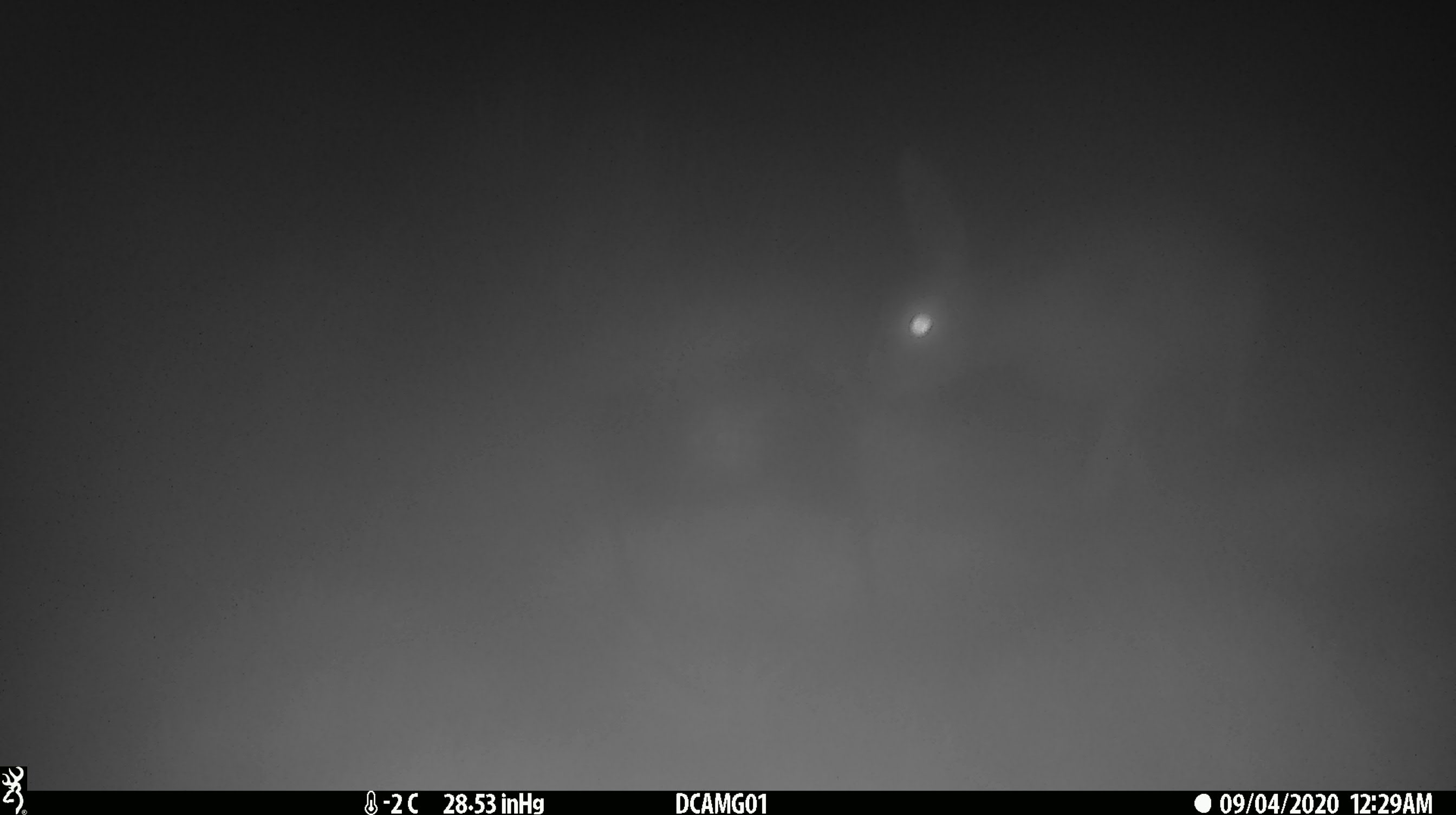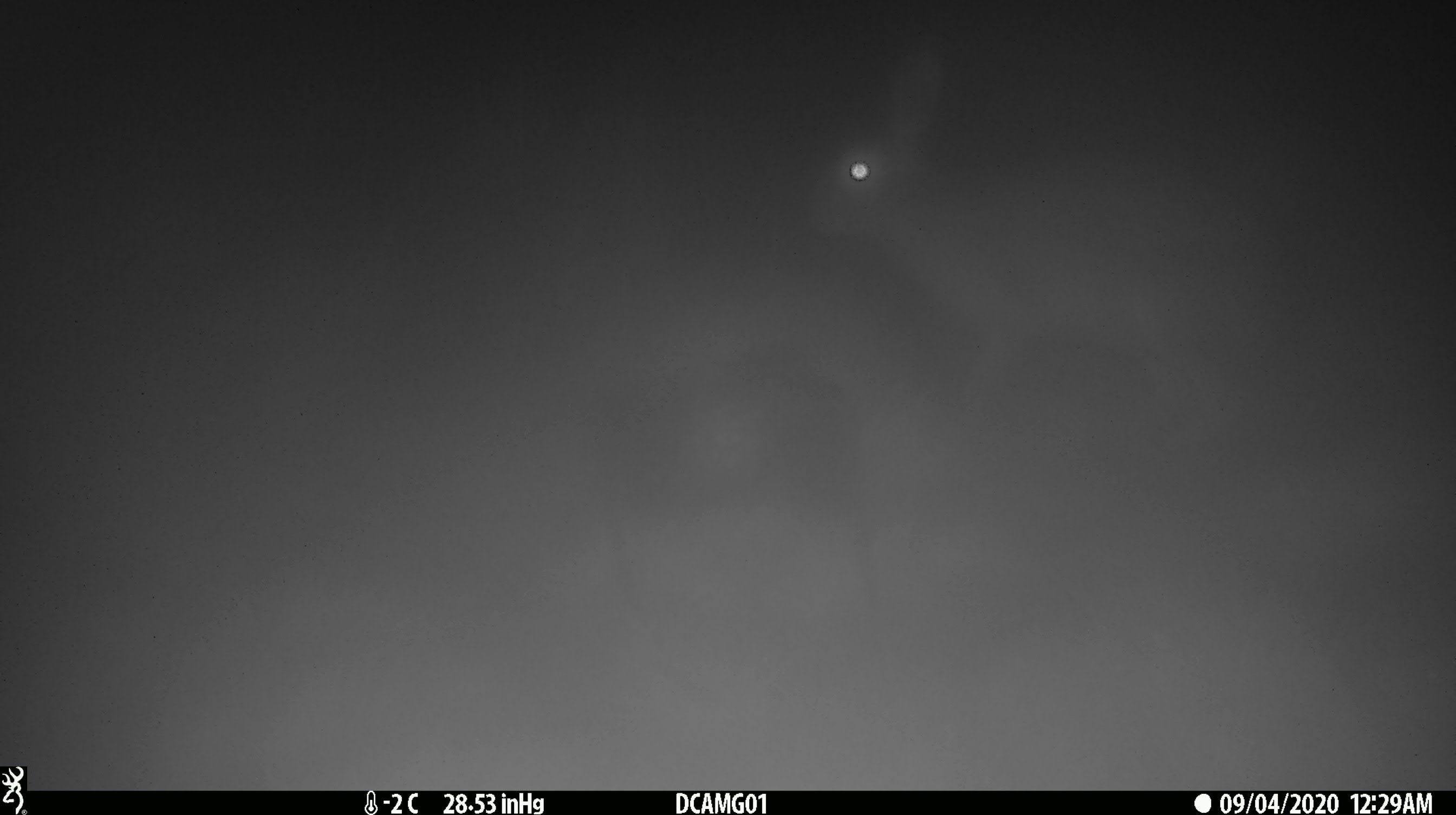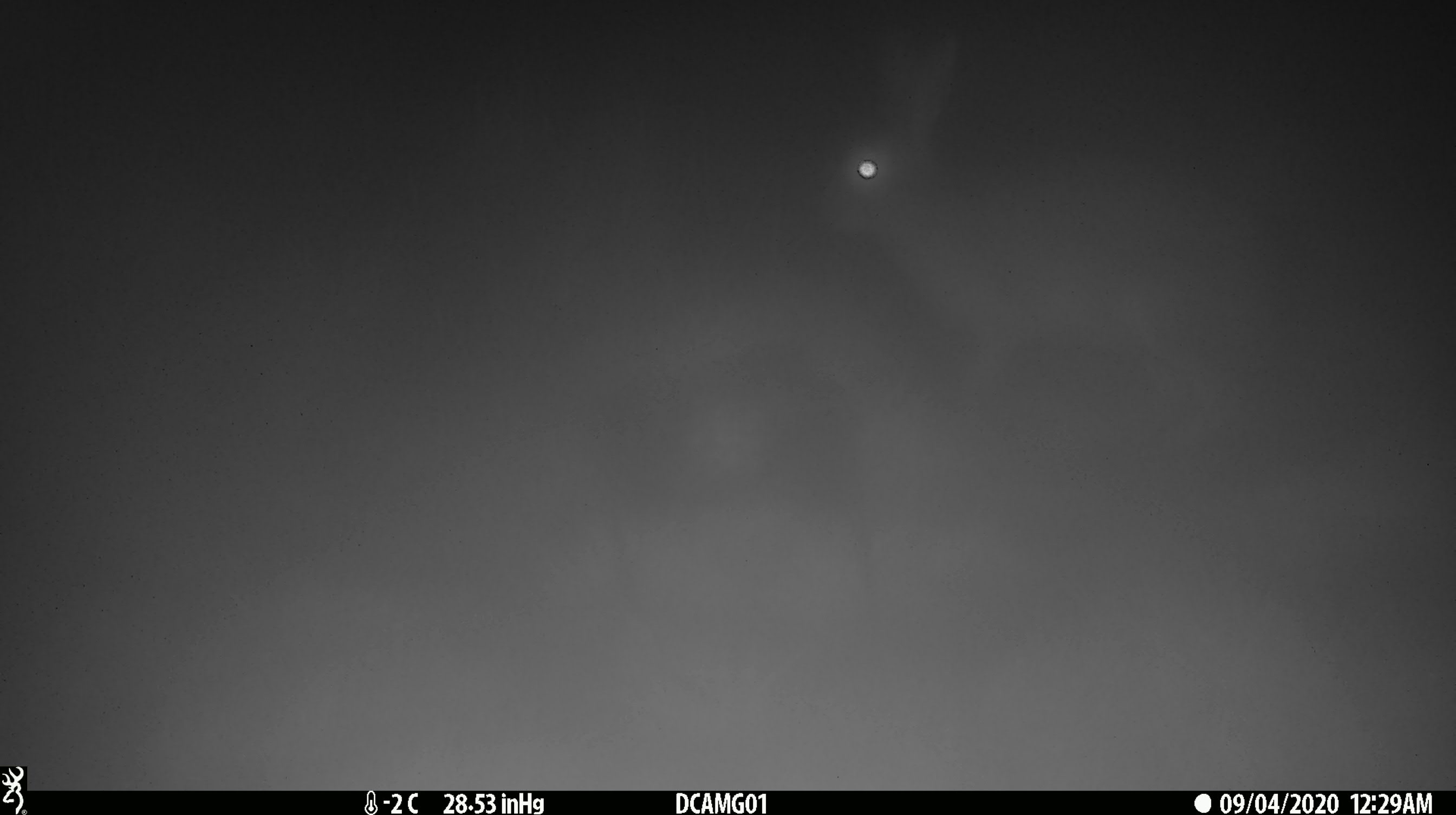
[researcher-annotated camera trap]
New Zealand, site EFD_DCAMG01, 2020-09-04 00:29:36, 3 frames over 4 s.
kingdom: Animalia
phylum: Chordata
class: Mammalia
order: Lagomorpha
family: Leporidae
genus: Lepus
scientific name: Lepus europaeus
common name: brown hare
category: hare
Hare (brown hare) (Lepus europaeus).